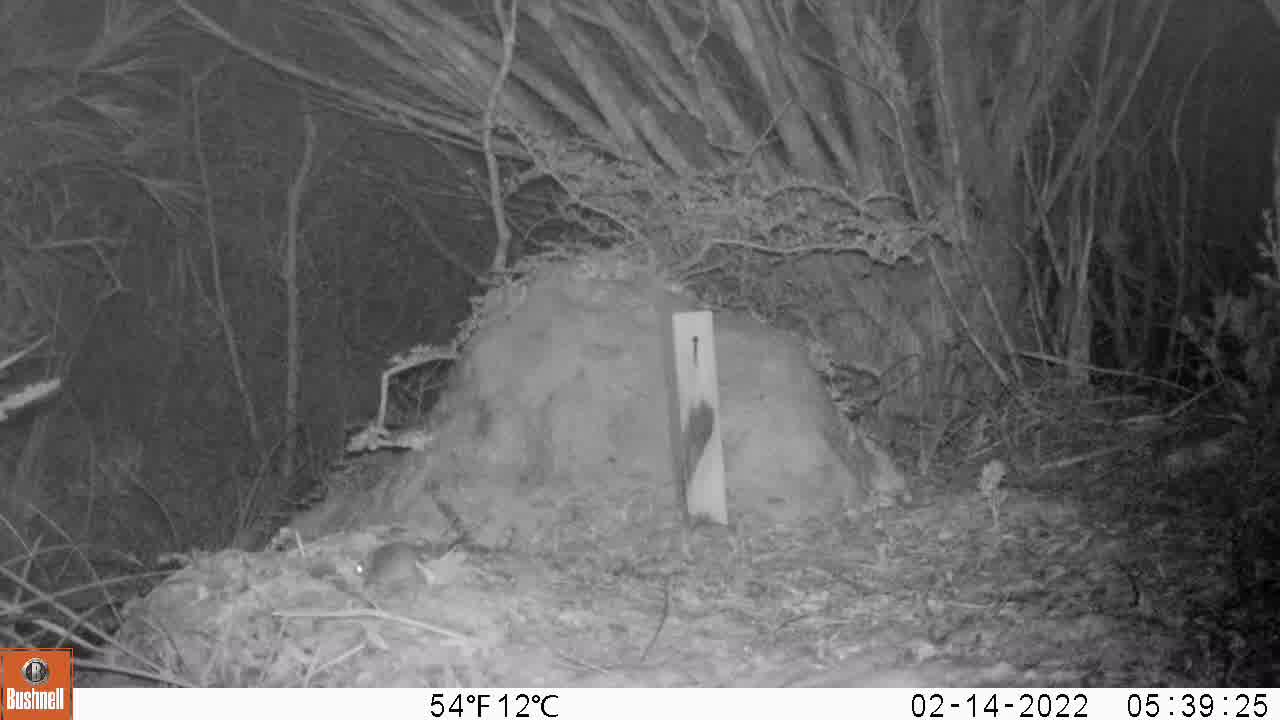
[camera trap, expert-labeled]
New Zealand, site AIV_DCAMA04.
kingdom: Animalia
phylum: Chordata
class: Mammalia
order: Rodentia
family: Muridae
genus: Mus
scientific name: Mus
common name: mouse